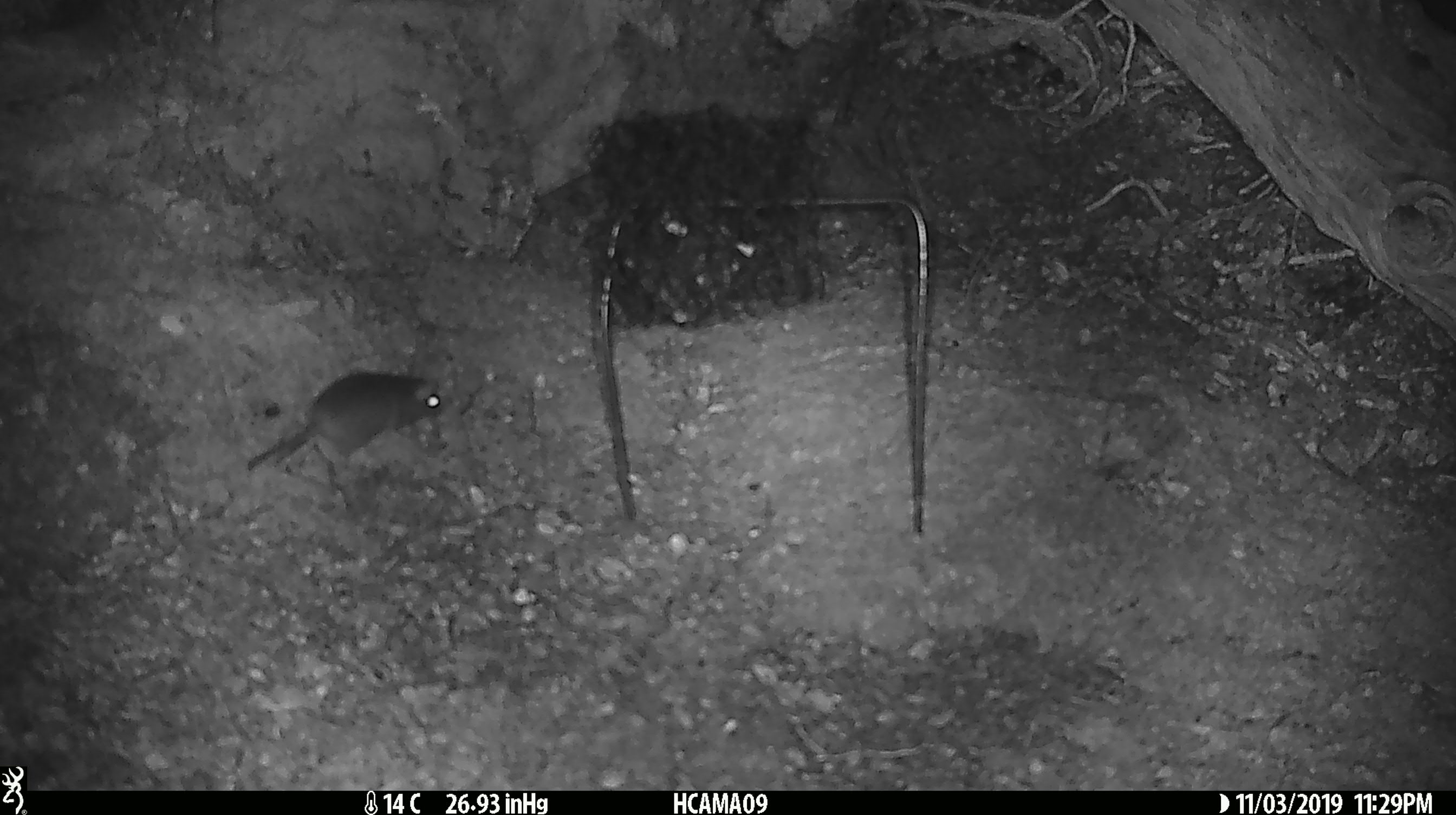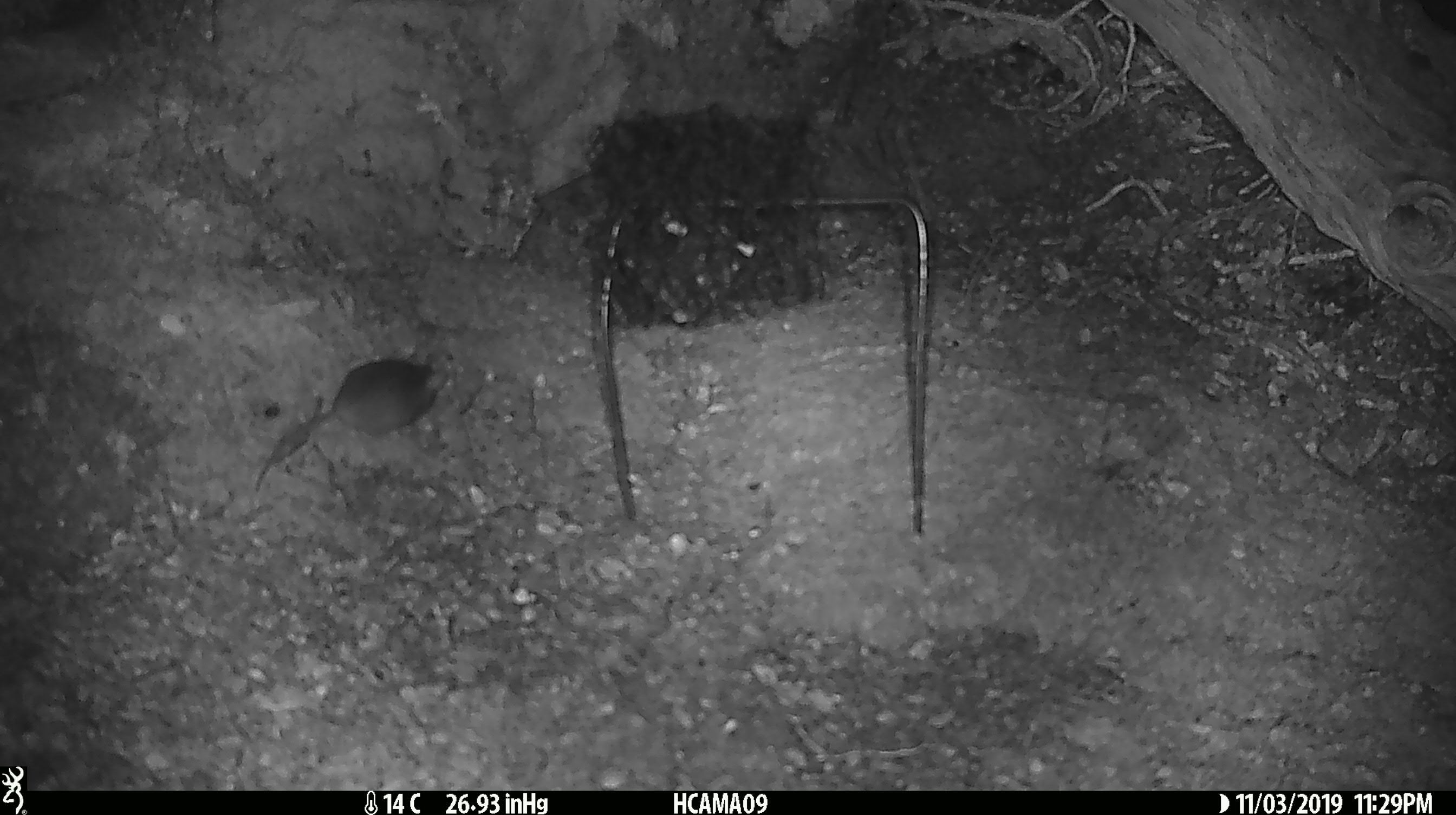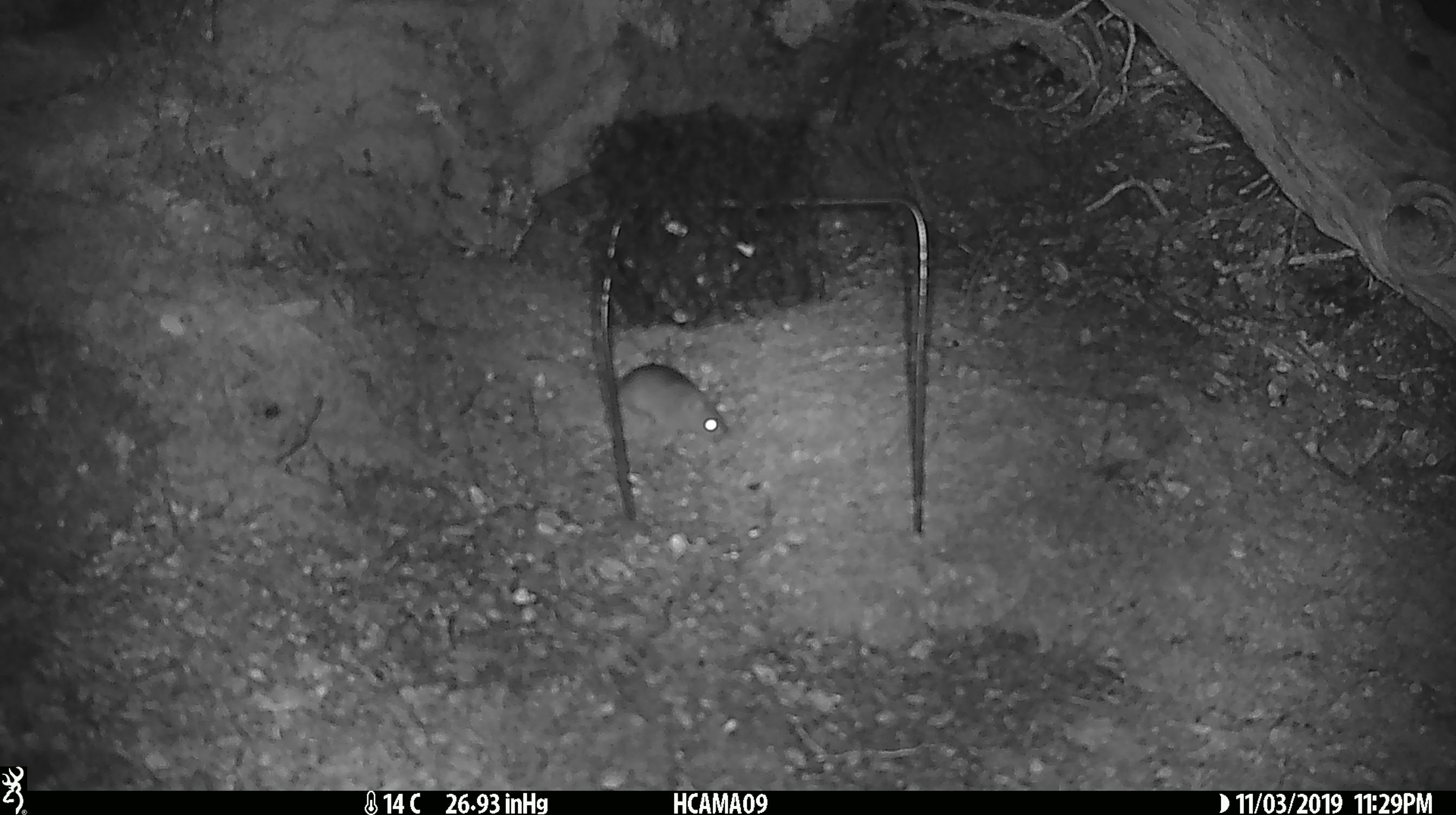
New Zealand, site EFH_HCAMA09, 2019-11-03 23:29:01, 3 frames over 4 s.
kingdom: Animalia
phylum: Chordata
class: Mammalia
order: Rodentia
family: Muridae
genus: Mus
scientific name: Mus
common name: mouse